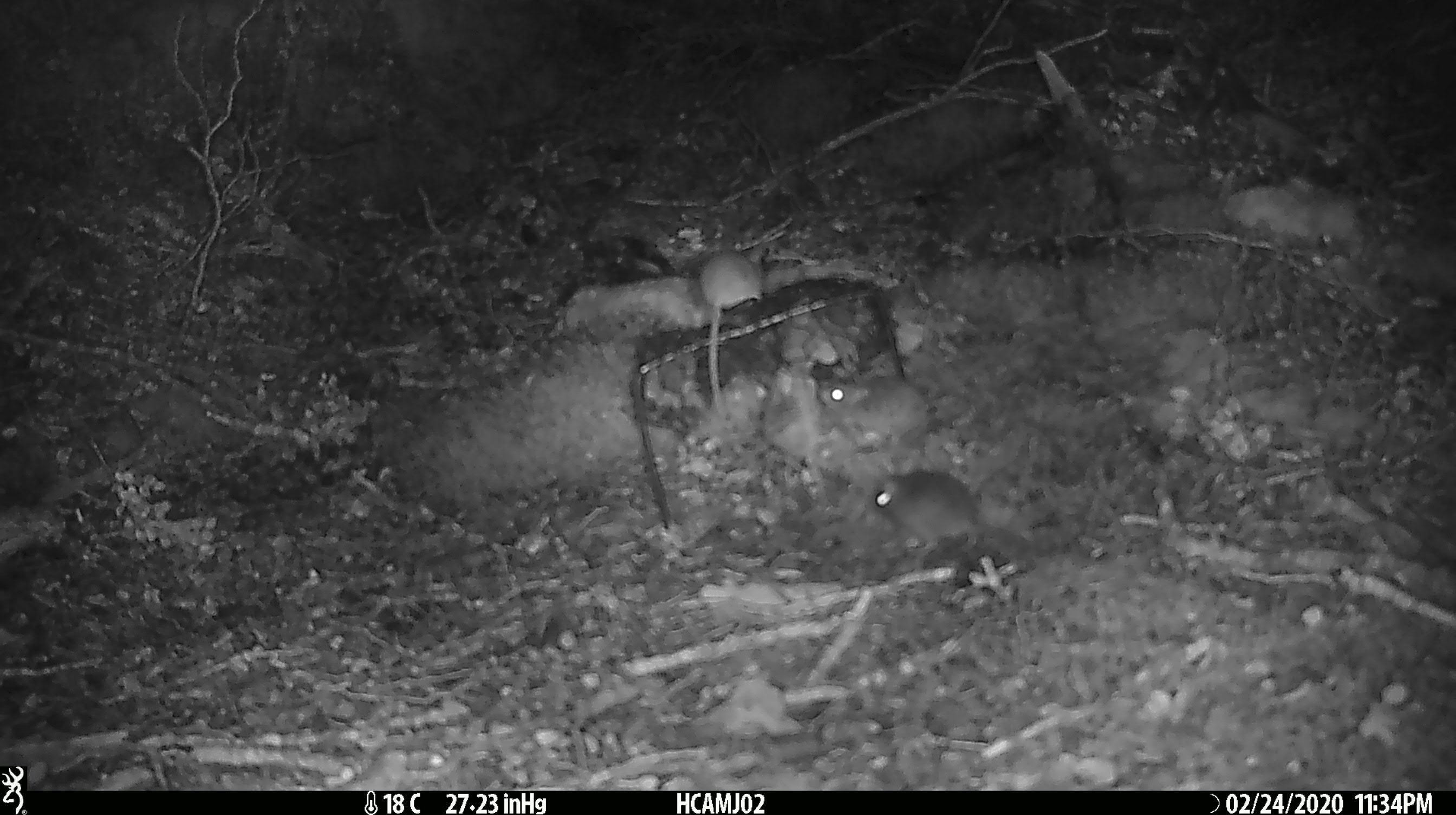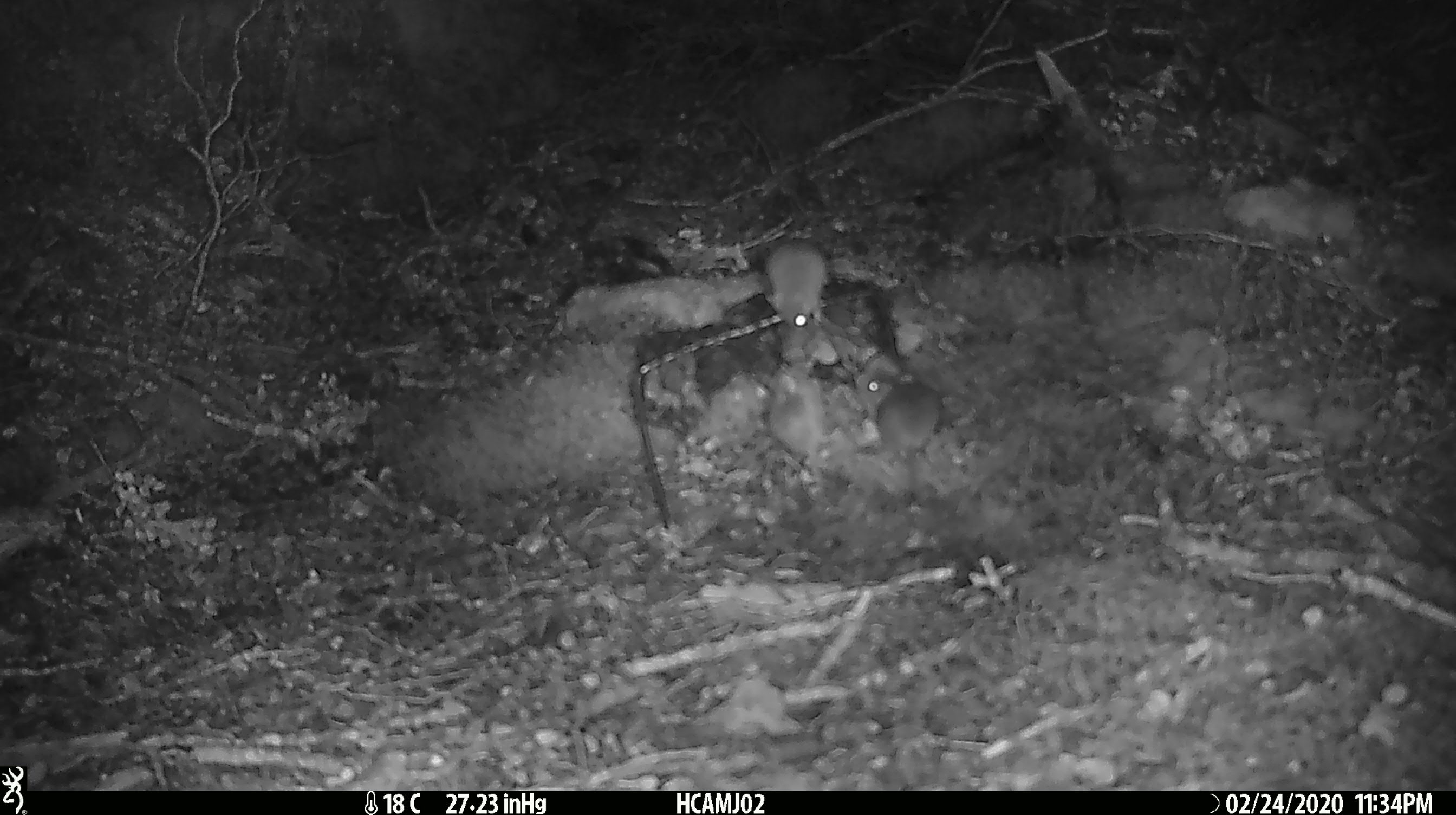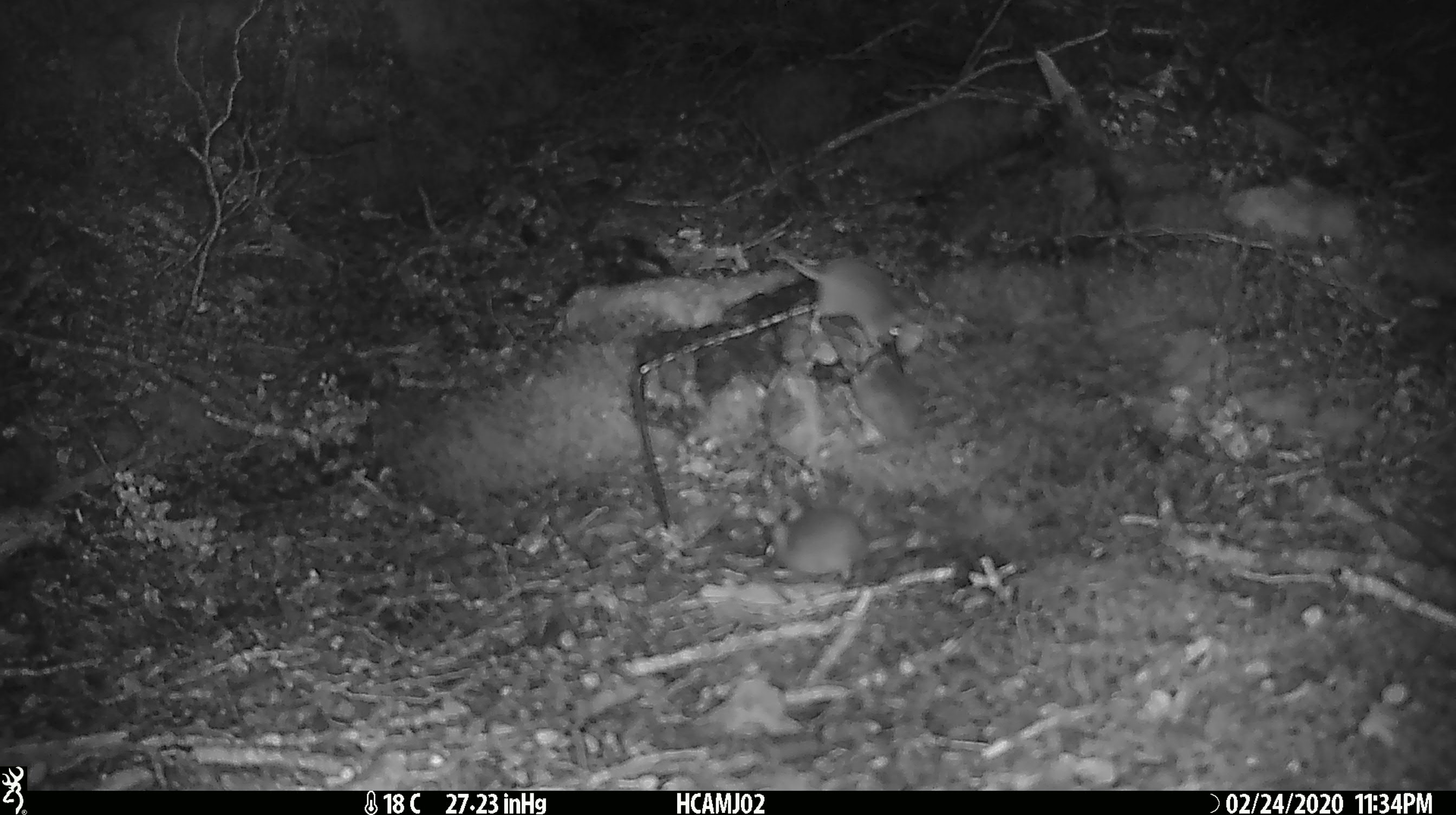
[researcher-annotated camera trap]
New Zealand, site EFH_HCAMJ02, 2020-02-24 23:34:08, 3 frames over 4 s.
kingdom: Animalia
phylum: Chordata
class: Mammalia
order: Rodentia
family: Muridae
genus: Mus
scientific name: Mus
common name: mouse